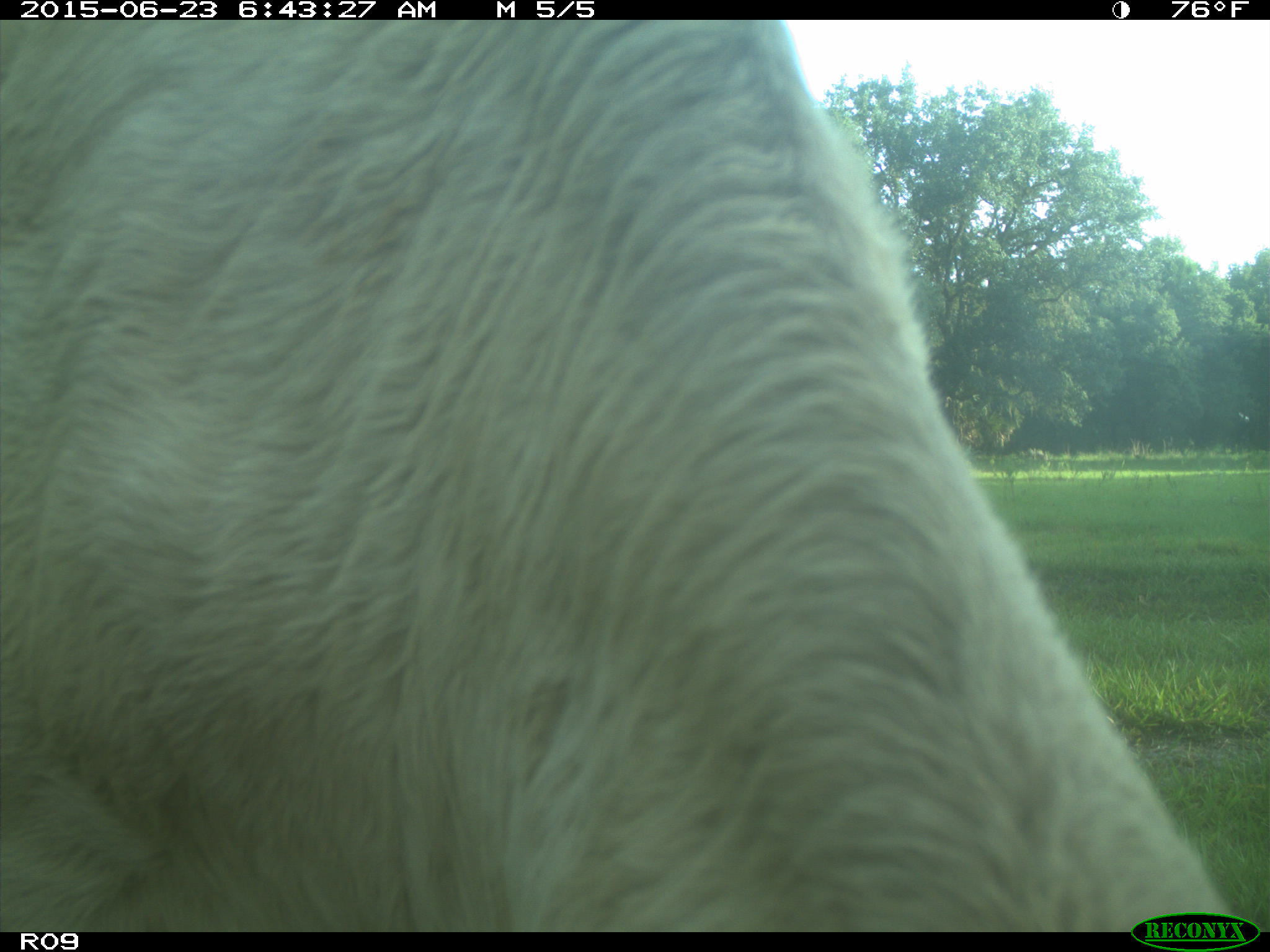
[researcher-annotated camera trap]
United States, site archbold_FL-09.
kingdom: Animalia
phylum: Chordata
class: Mammalia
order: Artiodactyla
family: Bovidae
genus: Bos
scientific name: Bos taurus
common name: domestic cow